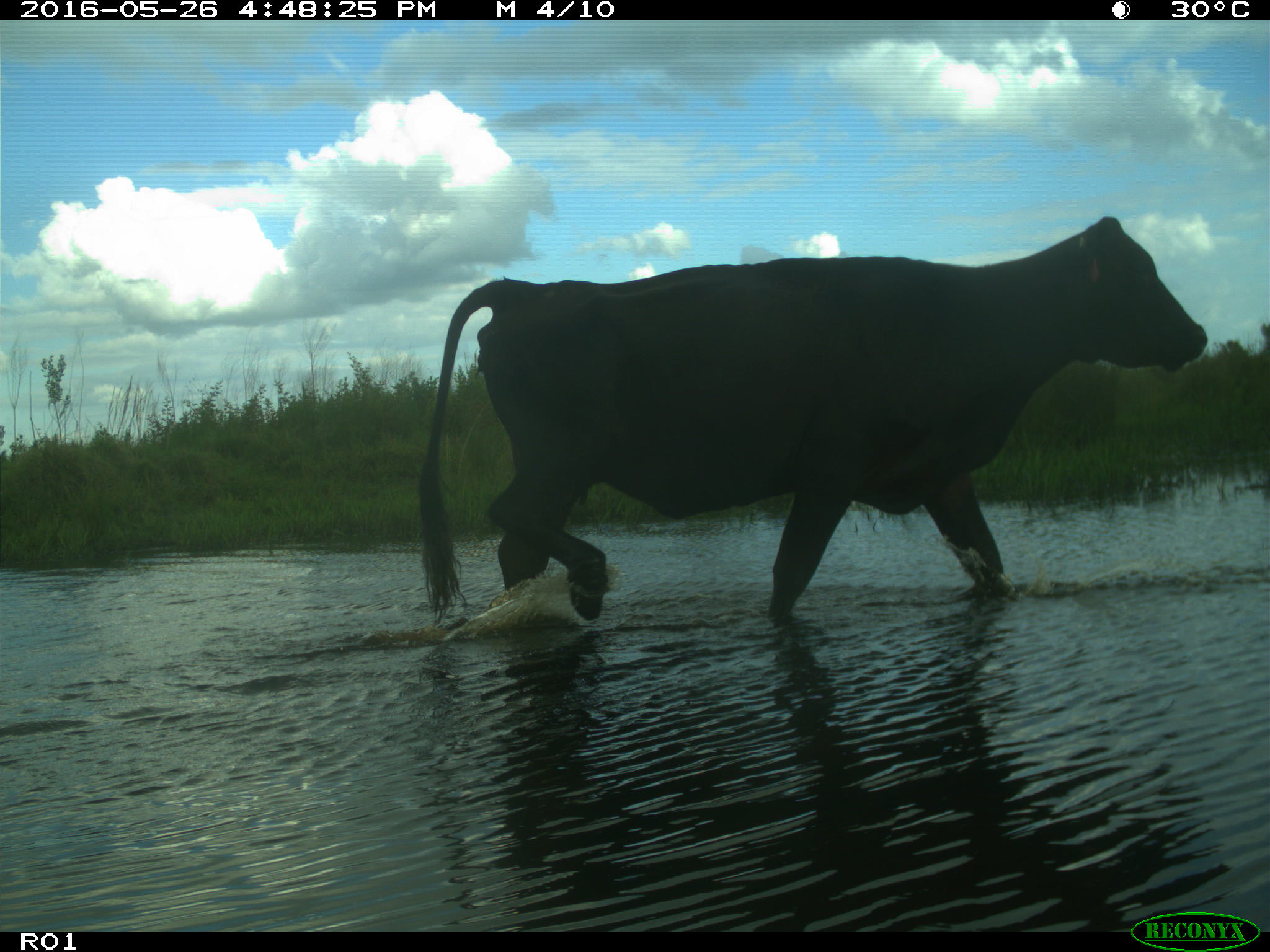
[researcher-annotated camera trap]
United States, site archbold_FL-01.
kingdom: Animalia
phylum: Chordata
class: Mammalia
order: Artiodactyla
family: Bovidae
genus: Bos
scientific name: Bos taurus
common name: domestic cow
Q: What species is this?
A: Bos taurus (domestic cow).